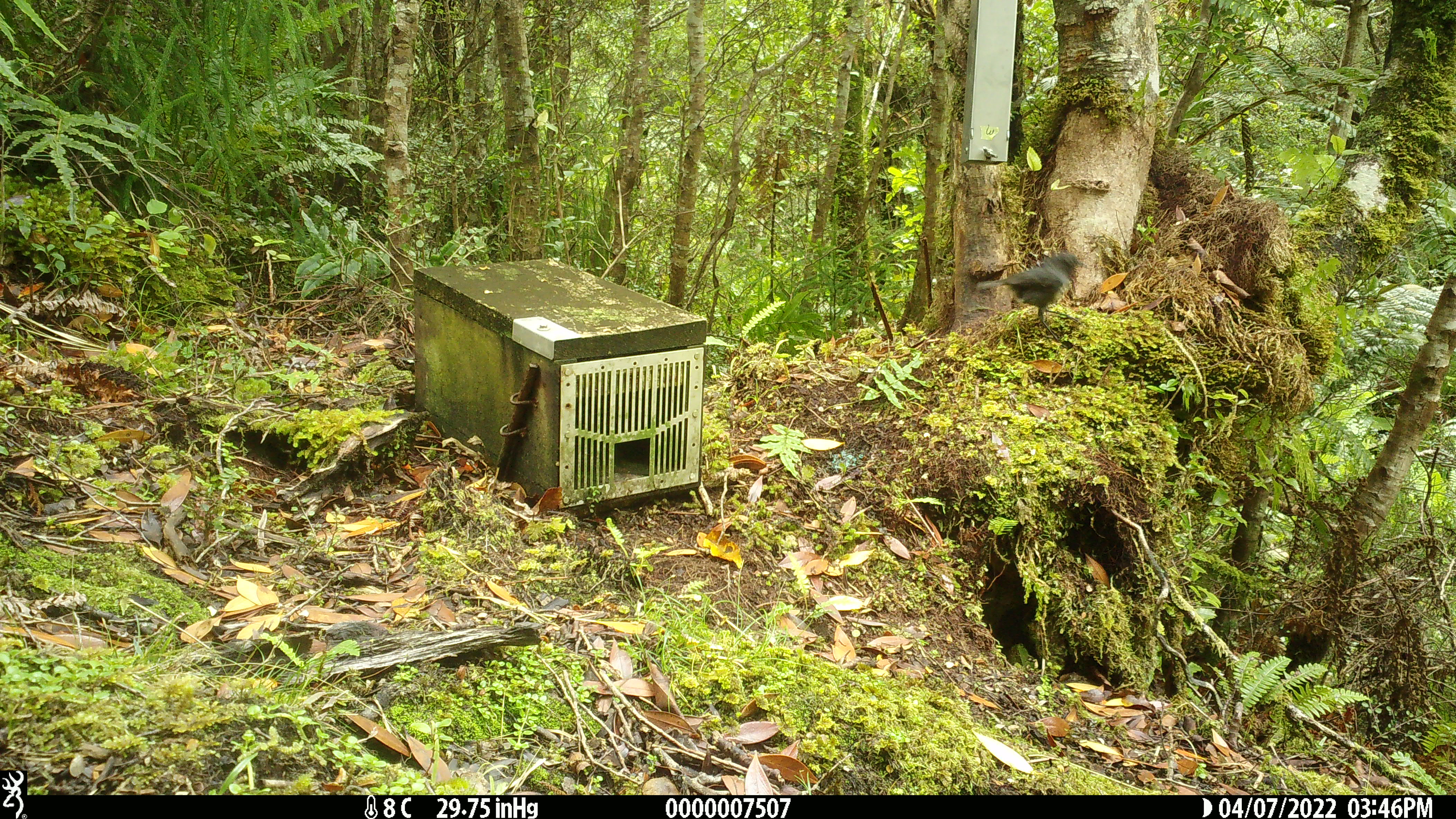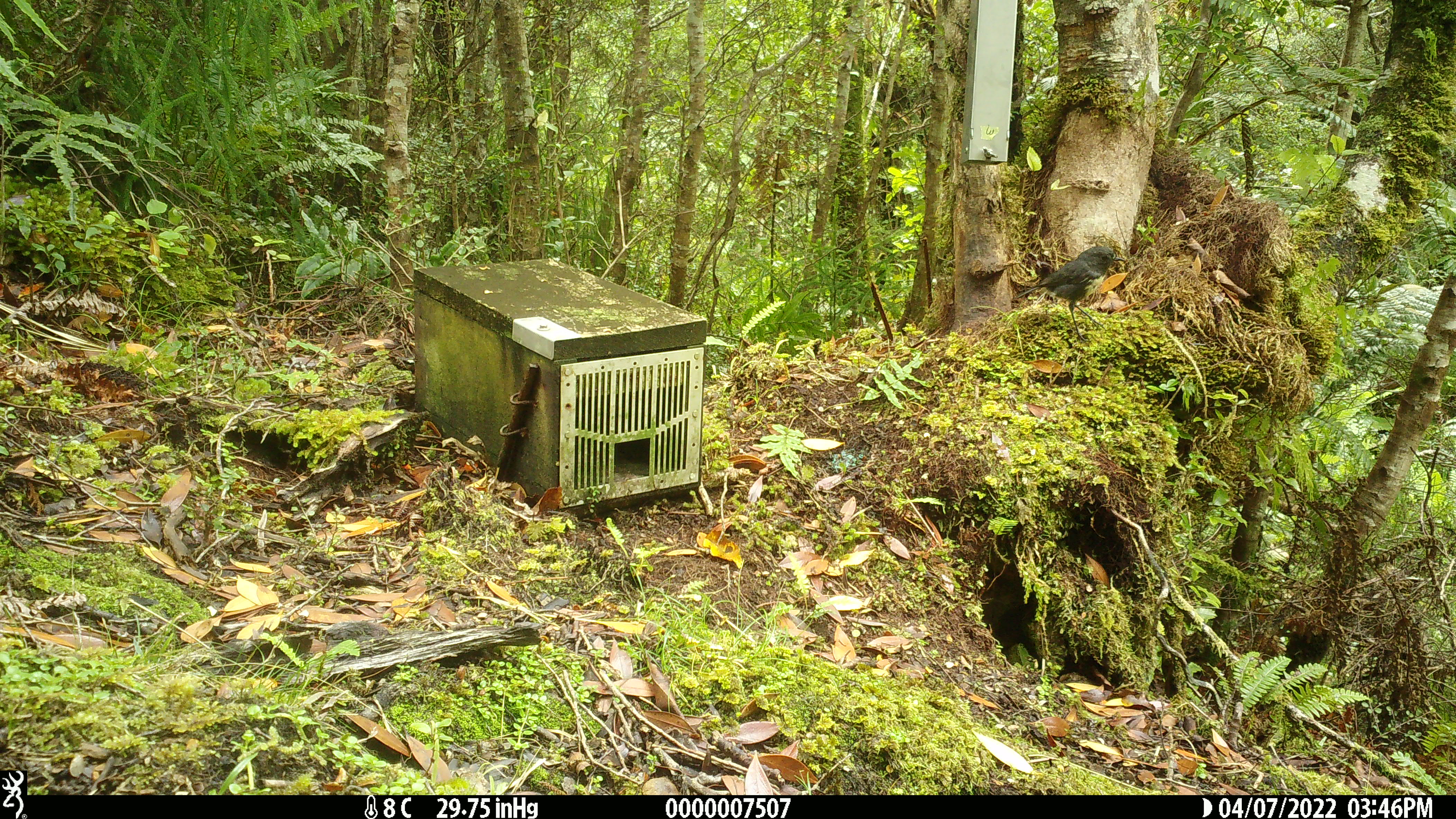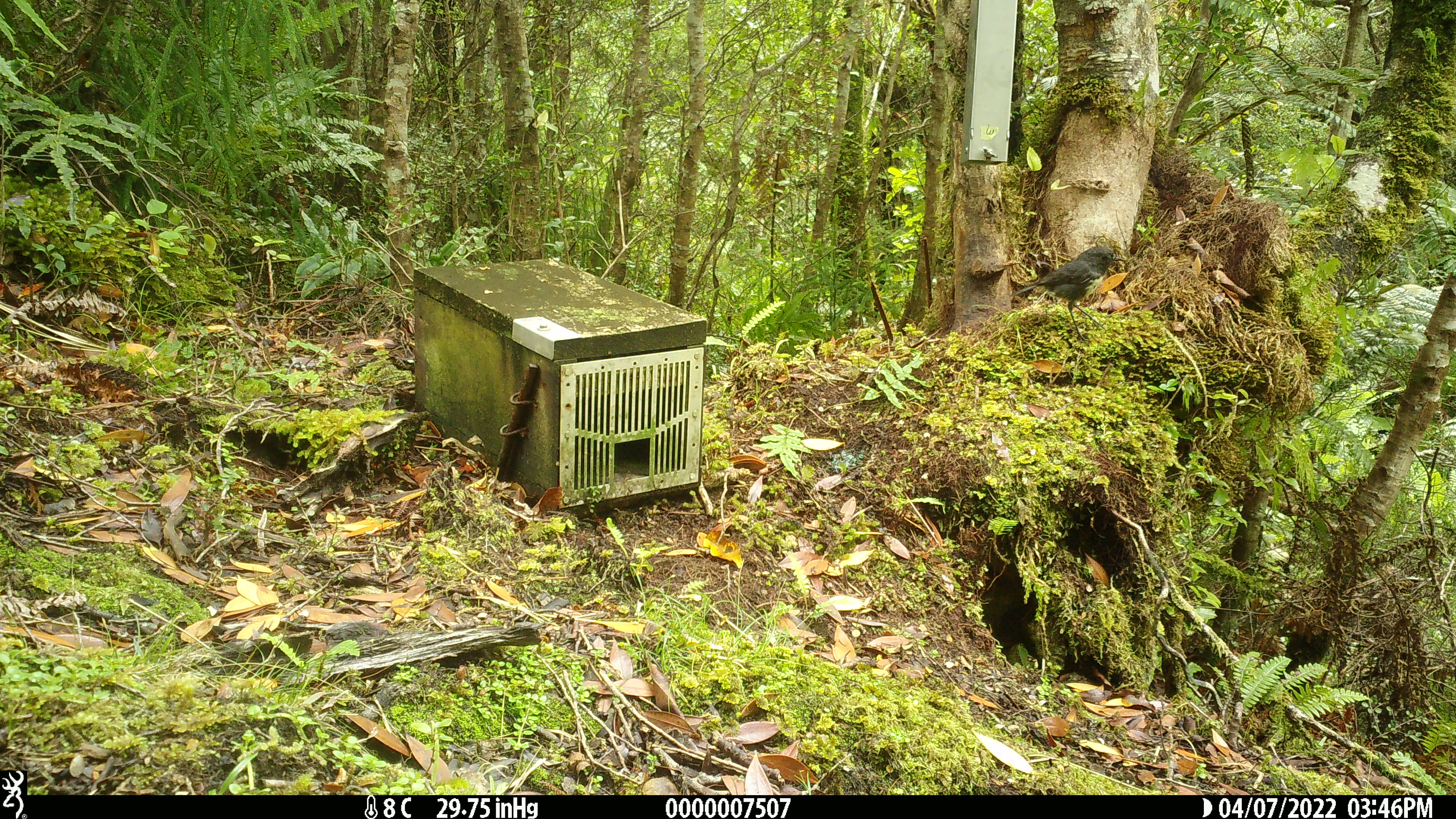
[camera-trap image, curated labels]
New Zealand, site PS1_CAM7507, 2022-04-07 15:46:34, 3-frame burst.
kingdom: Animalia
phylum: Chordata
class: Aves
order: Passeriformes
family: Petroicidae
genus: Petroica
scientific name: Petroica australis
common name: new zealand robin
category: robin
Robin (new zealand robin) (Petroica australis).